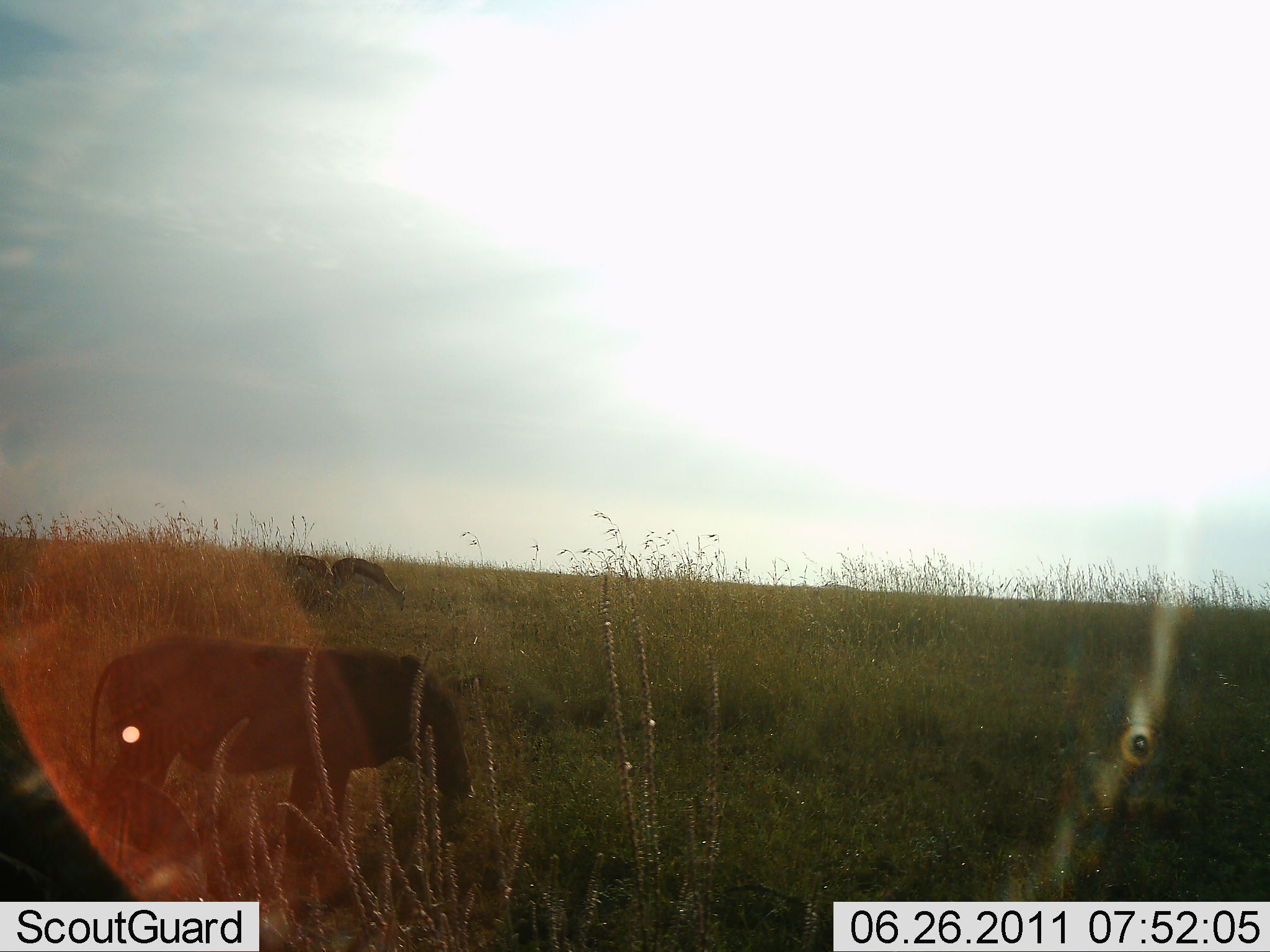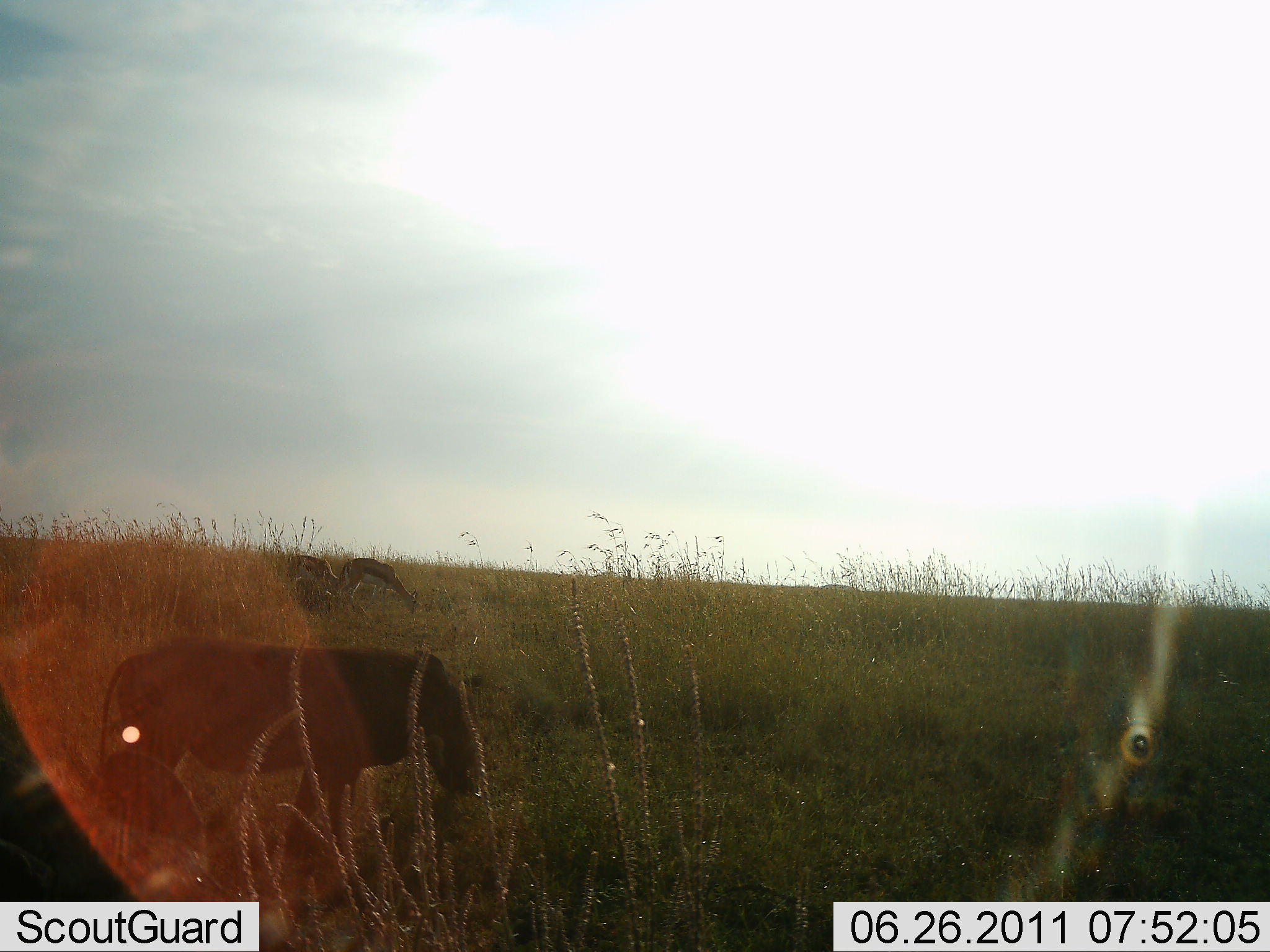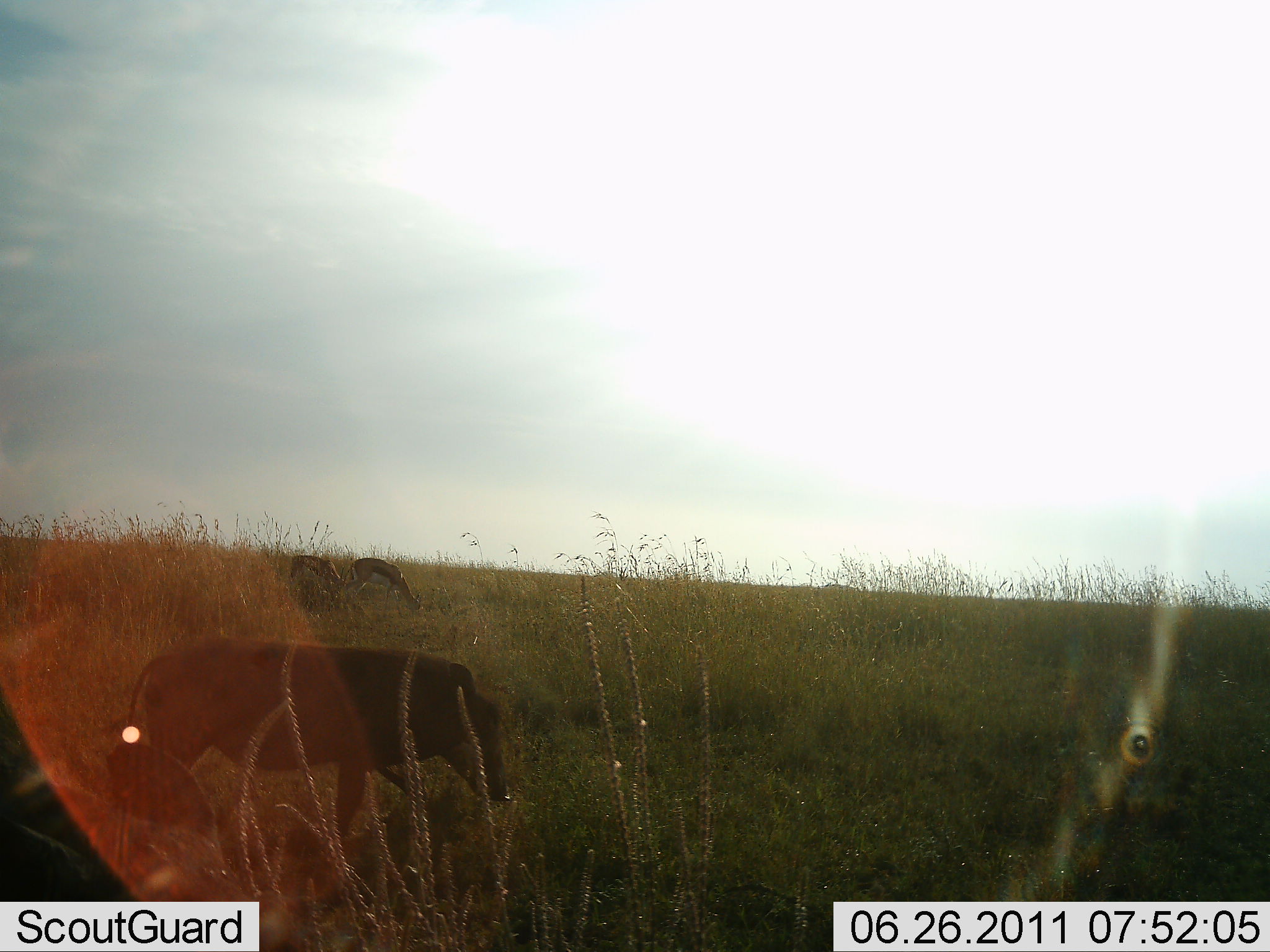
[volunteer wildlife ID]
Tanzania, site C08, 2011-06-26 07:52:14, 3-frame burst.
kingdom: Animalia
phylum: Chordata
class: Mammalia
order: Artiodactyla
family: Bovidae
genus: Eudorcas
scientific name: Eudorcas thomsonii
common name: thomson's gazelle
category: gazellethomsons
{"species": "gazellethomsons (thomson's gazelle) (Eudorcas thomsonii)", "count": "2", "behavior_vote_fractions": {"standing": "33%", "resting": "0%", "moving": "7%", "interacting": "0%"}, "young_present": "0%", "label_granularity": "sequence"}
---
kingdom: Animalia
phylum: Chordata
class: Mammalia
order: Artiodactyla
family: Suidae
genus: Phacochoerus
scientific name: Phacochoerus africanus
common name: warthog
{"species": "warthog (Phacochoerus africanus)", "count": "1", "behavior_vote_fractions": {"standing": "50%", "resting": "0%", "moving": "45%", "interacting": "0%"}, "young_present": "5%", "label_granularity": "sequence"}